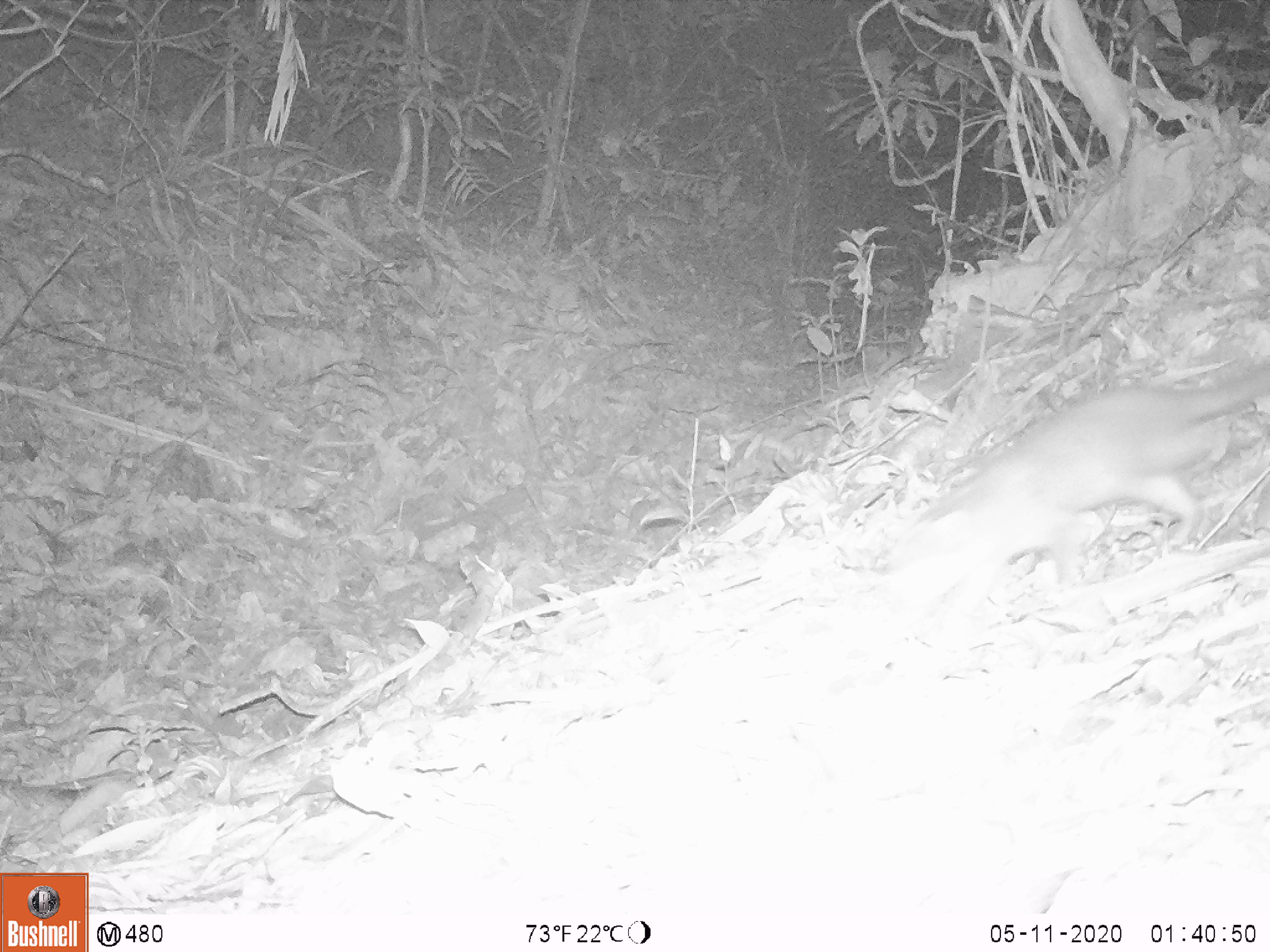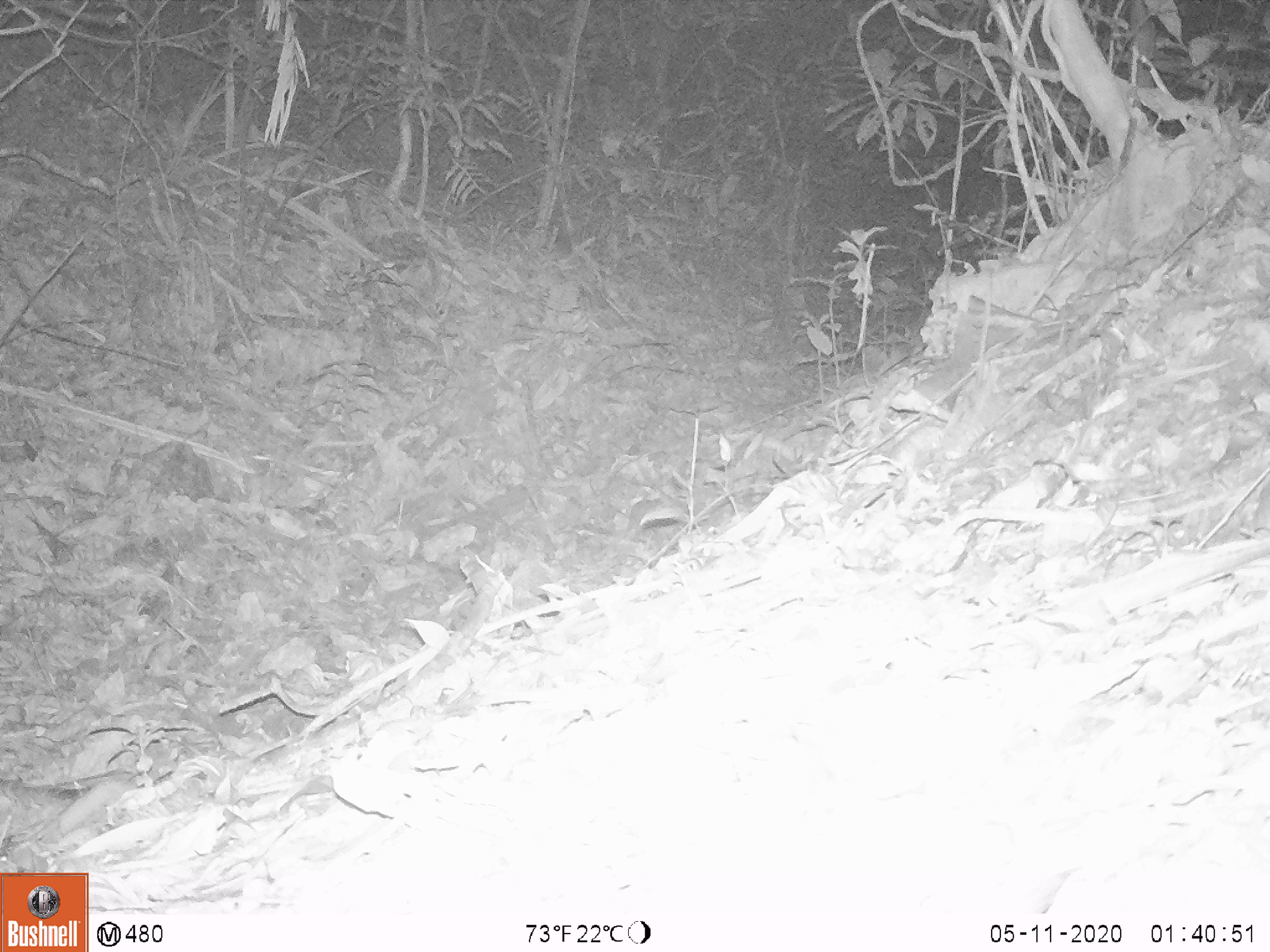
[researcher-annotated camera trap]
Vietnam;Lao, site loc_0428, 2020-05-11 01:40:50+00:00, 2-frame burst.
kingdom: Animalia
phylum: Chordata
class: Mammalia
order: Carnivora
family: Mustelidae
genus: Melogale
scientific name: Melogale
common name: ferret badger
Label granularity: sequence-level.